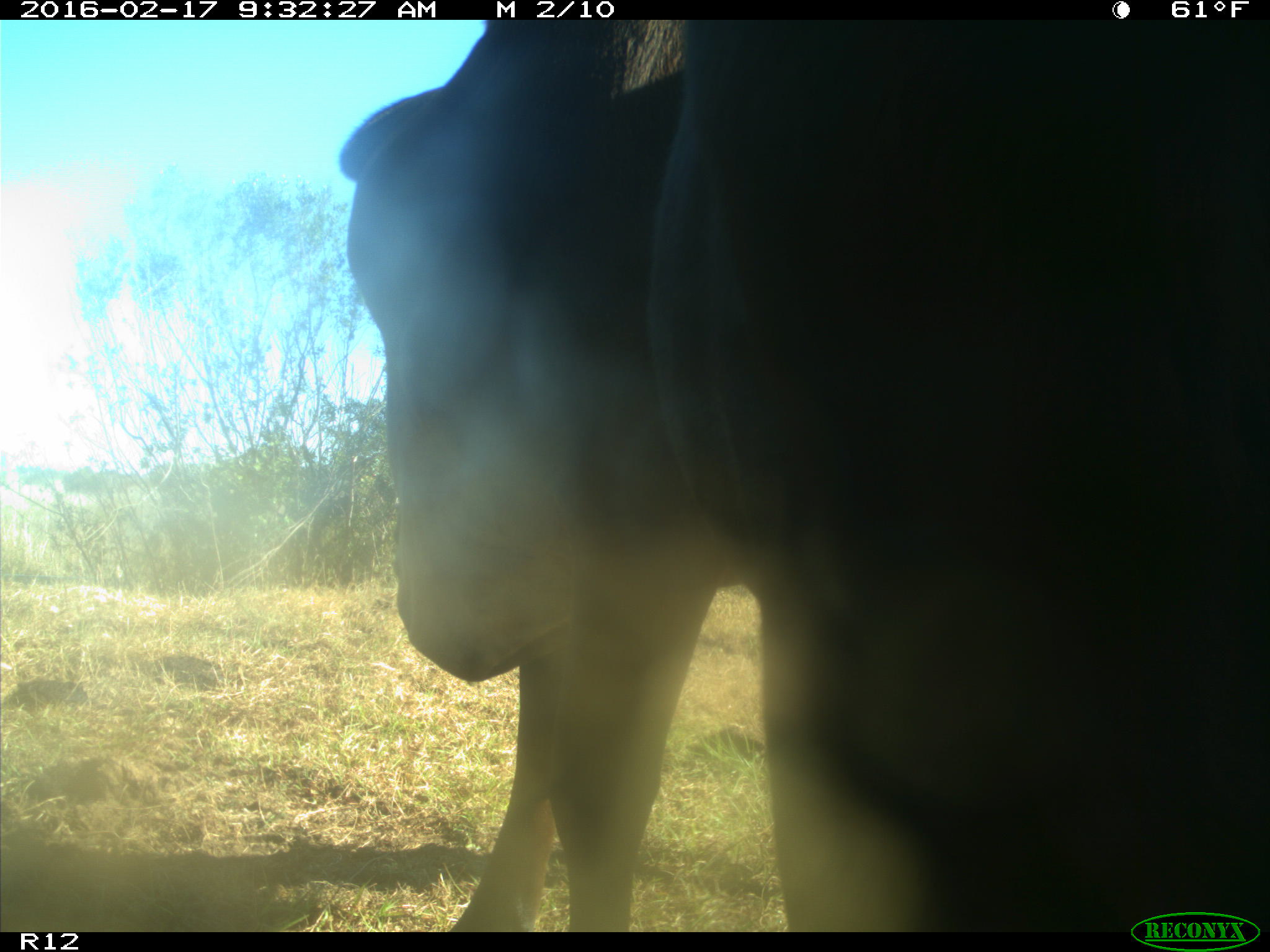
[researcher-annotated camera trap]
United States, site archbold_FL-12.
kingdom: Animalia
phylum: Chordata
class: Mammalia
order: Artiodactyla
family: Bovidae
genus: Bos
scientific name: Bos taurus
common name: domestic cow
Bos taurus (domestic cow).